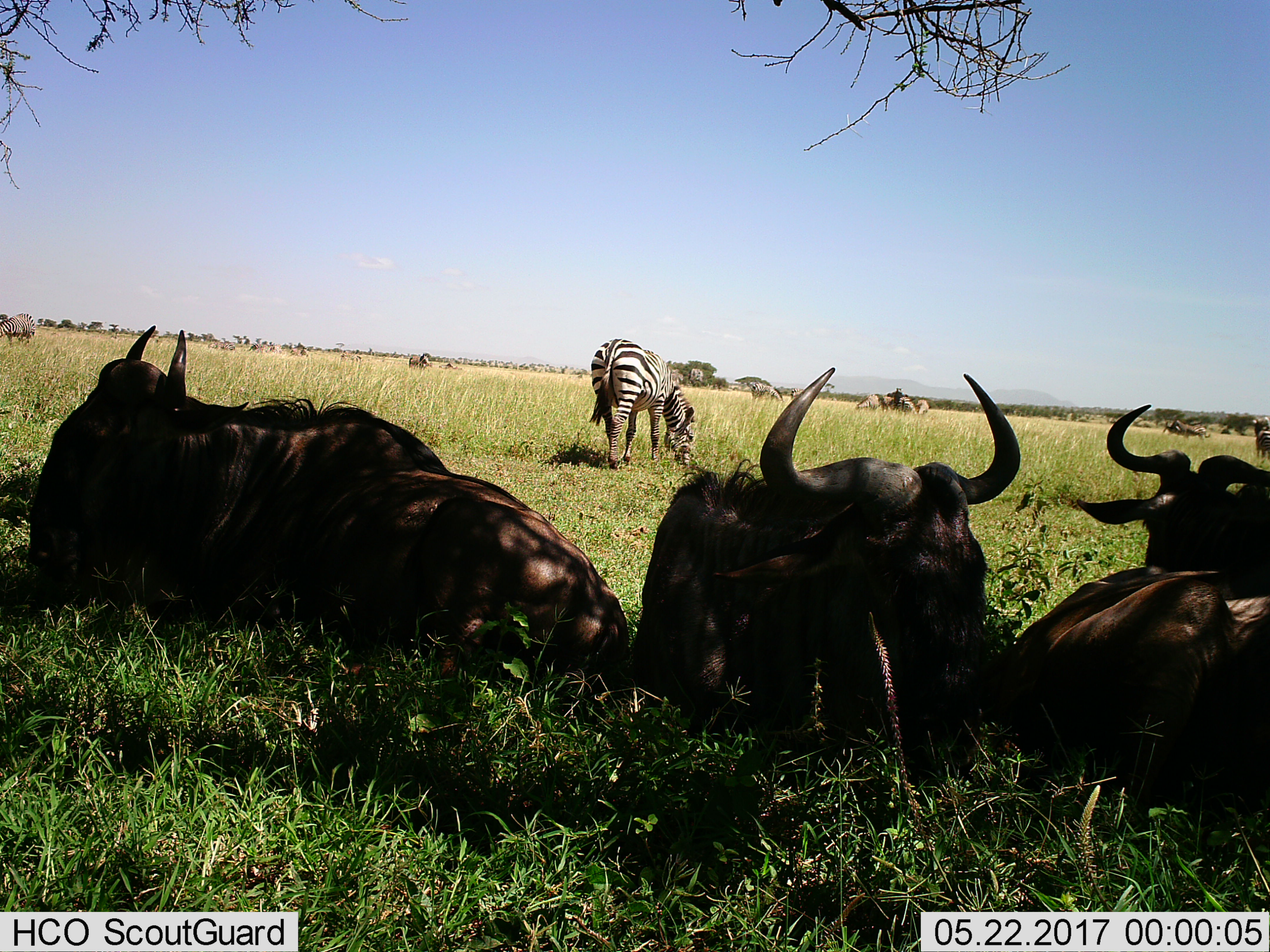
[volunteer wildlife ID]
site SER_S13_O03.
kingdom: Animalia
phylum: Chordata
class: Mammalia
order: Artiodactyla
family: Bovidae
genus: Connochaetes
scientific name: Connochaetes taurinus taurinus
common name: blue wildebeest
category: wildebeestblue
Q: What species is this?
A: Wildebeestblue (blue wildebeest) (Connochaetes taurinus taurinus).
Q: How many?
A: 4.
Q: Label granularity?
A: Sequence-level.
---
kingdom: Animalia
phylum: Chordata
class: Mammalia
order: Perissodactyla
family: Equidae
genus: Equus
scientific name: Equus quagga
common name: plains zebra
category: zebraplains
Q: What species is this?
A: Zebraplains (plains zebra) (Equus quagga).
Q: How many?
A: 5.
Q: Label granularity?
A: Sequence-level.